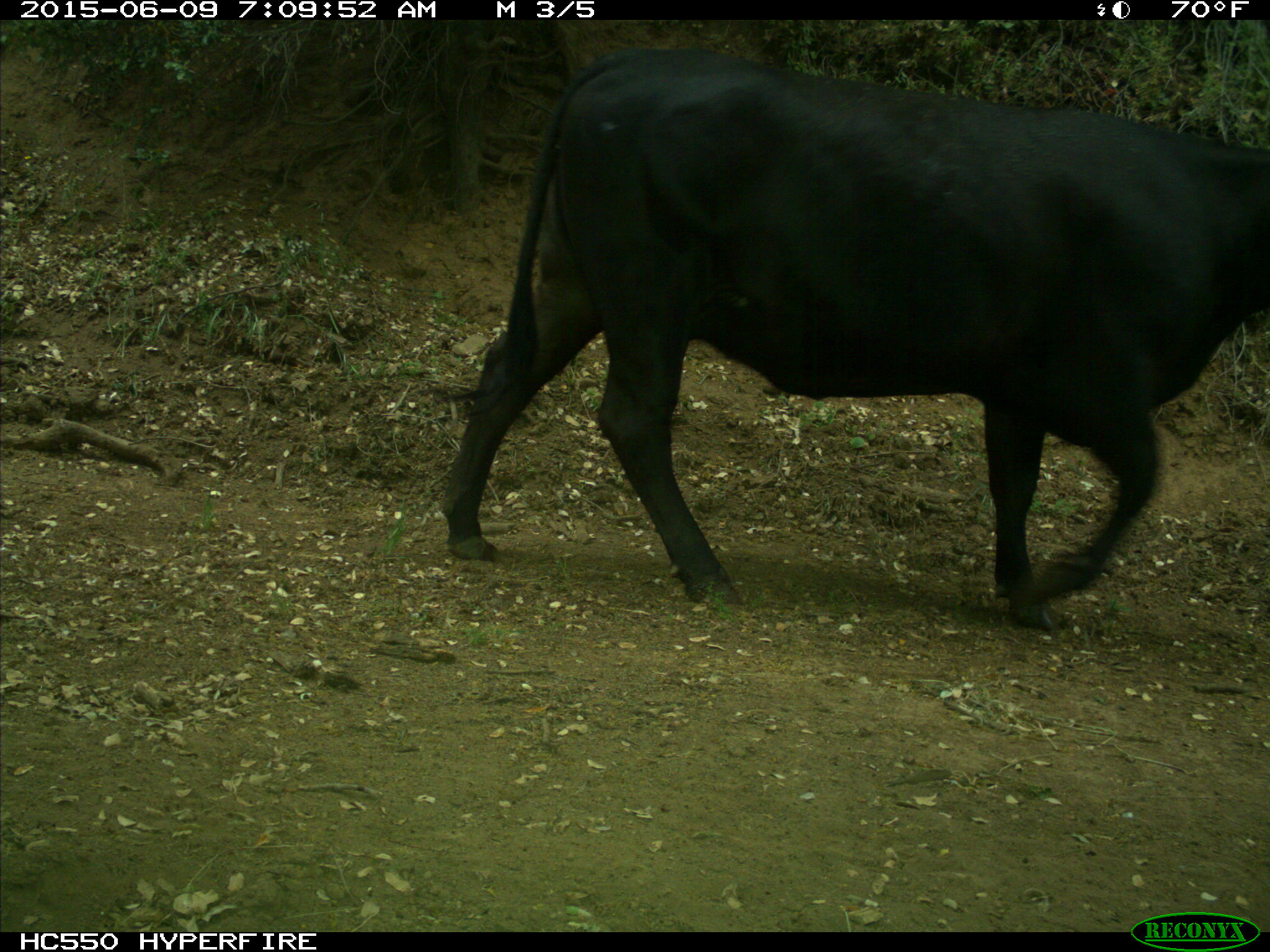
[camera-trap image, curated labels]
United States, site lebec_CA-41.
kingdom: Animalia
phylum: Chordata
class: Mammalia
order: Artiodactyla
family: Bovidae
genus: Bos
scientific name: Bos taurus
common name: domestic cow